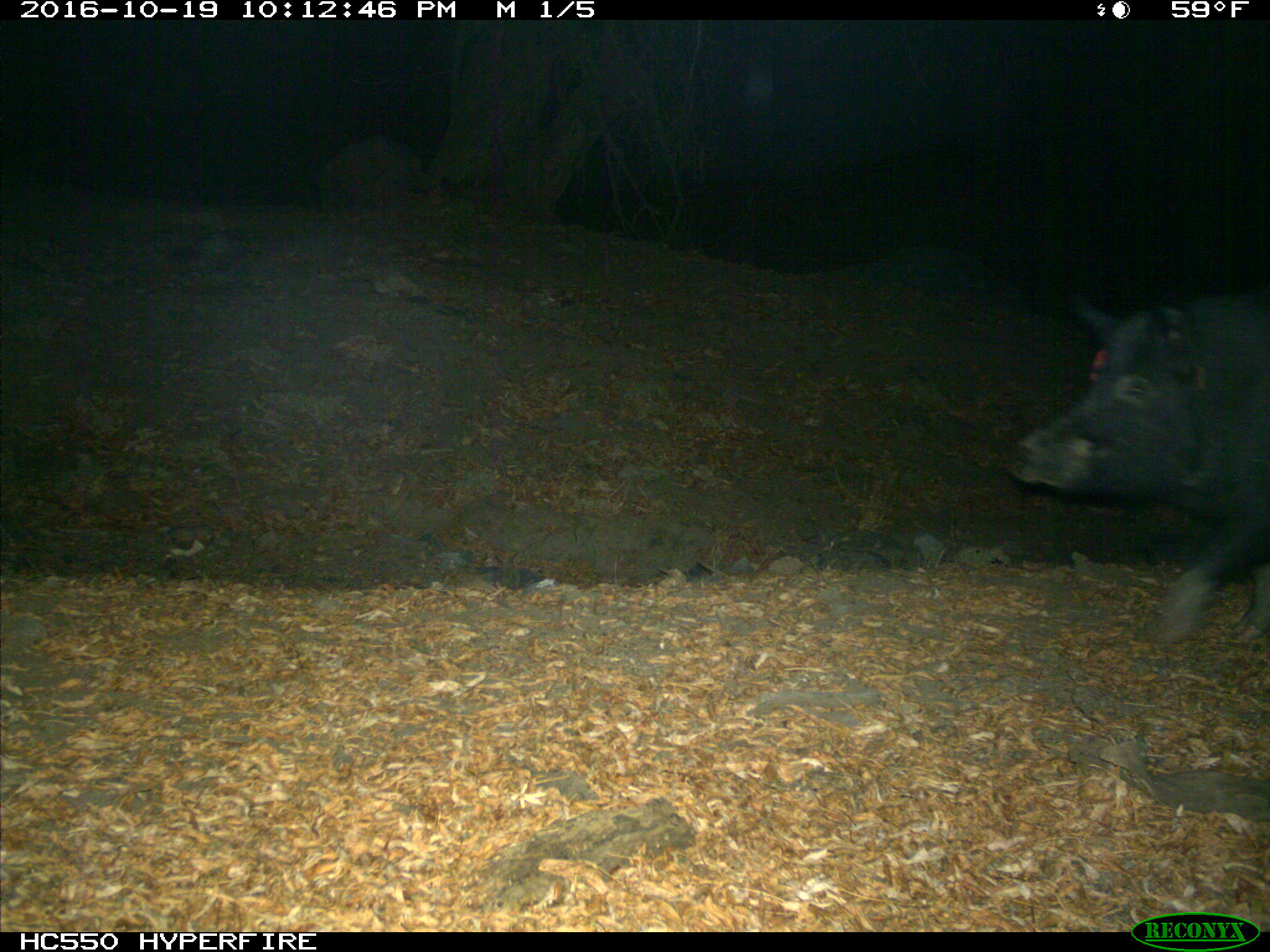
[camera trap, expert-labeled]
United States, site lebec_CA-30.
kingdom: Animalia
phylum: Chordata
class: Mammalia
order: Artiodactyla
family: Suidae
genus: Sus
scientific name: Sus scrofa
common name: wild boar